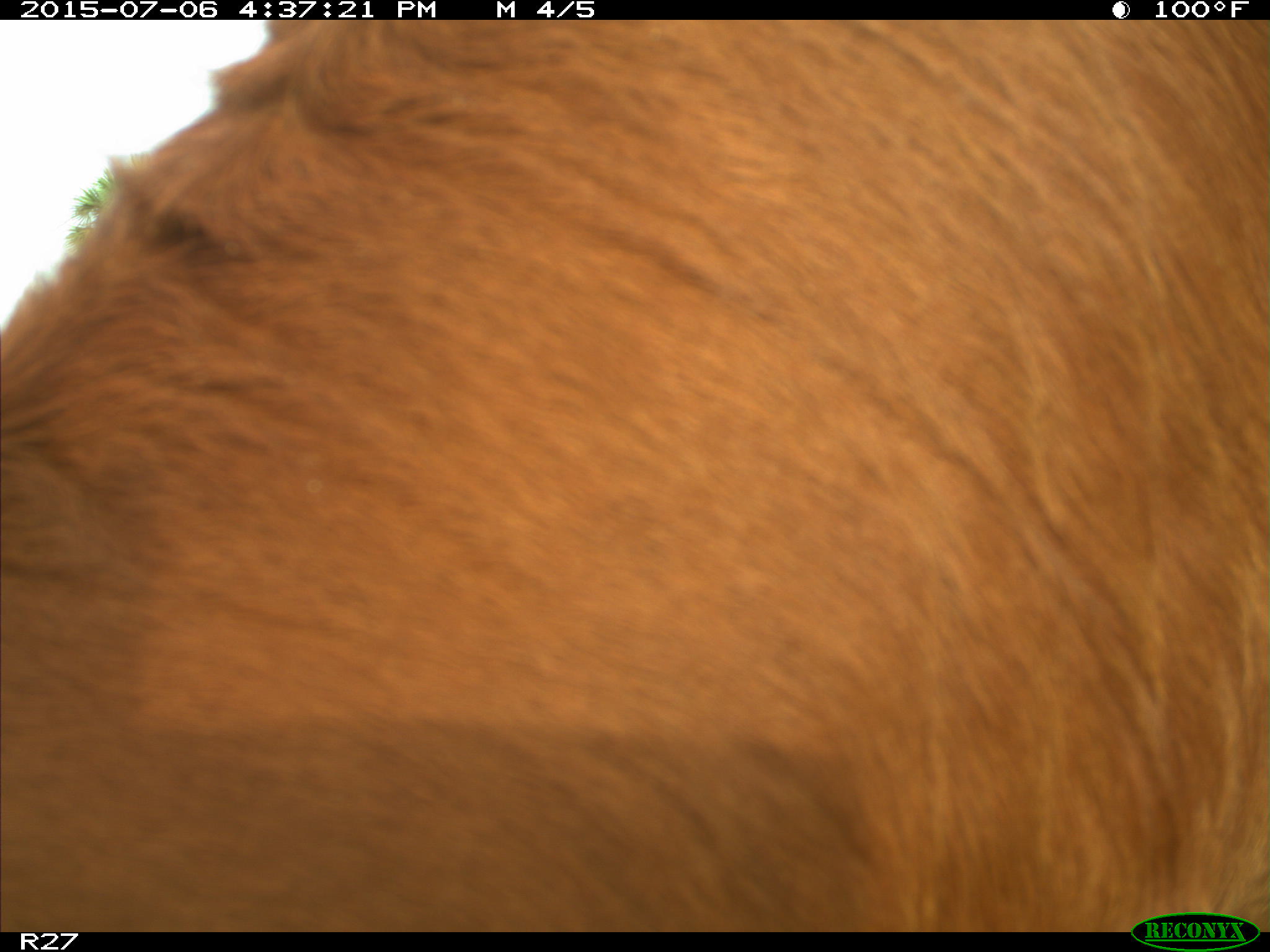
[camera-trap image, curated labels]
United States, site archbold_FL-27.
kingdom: Animalia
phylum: Chordata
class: Mammalia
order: Artiodactyla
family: Bovidae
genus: Bos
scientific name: Bos taurus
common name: domestic cow